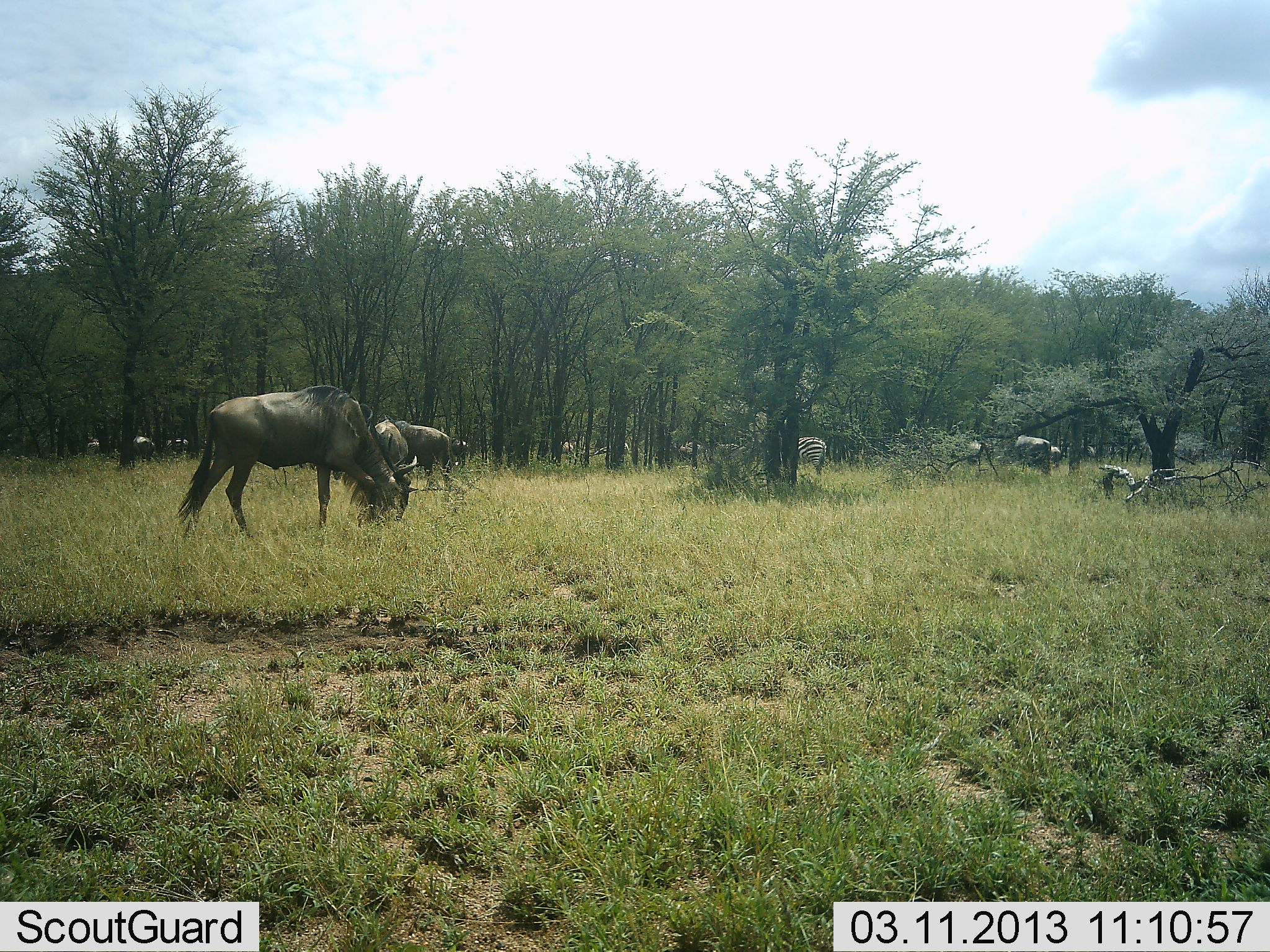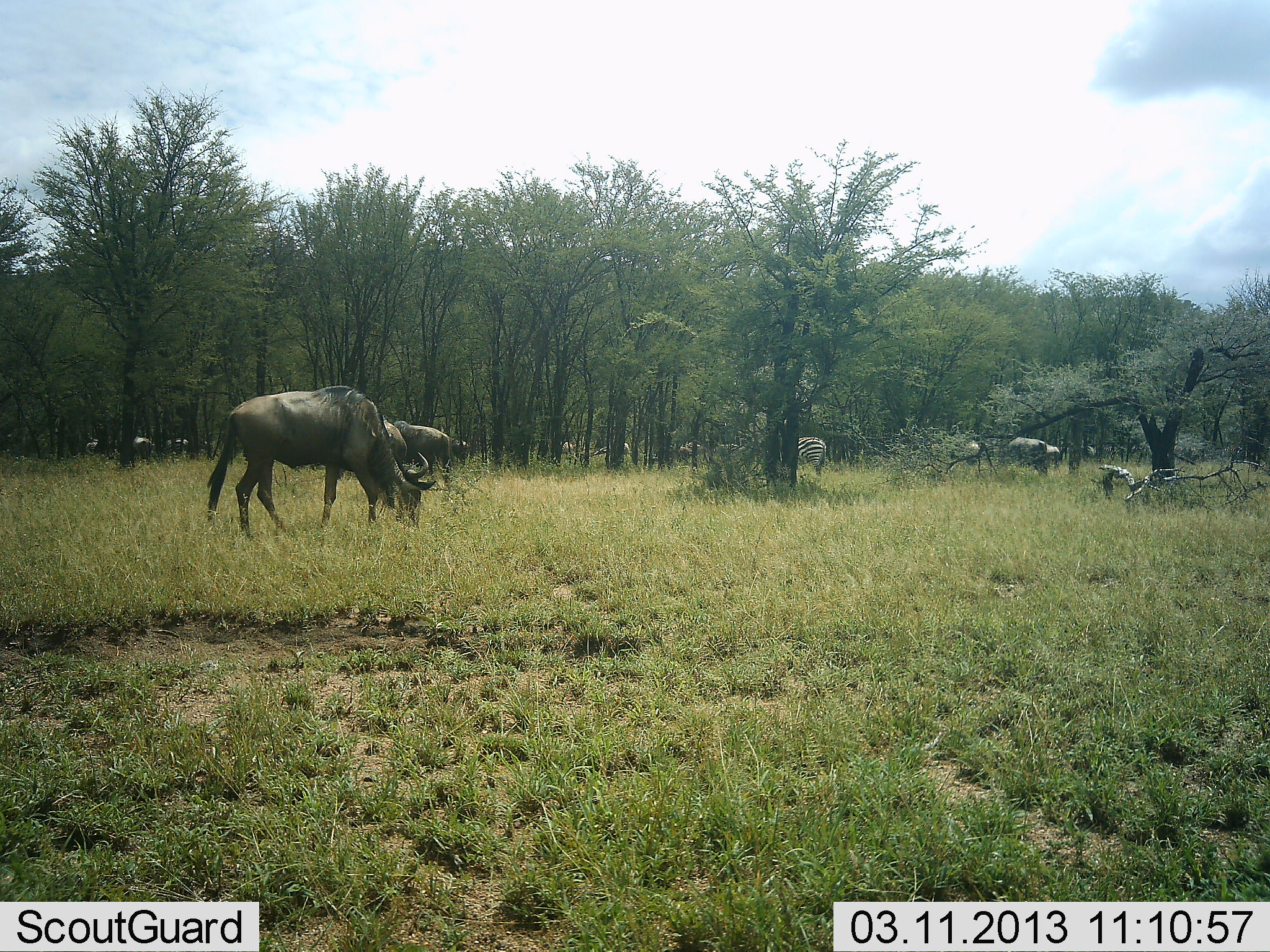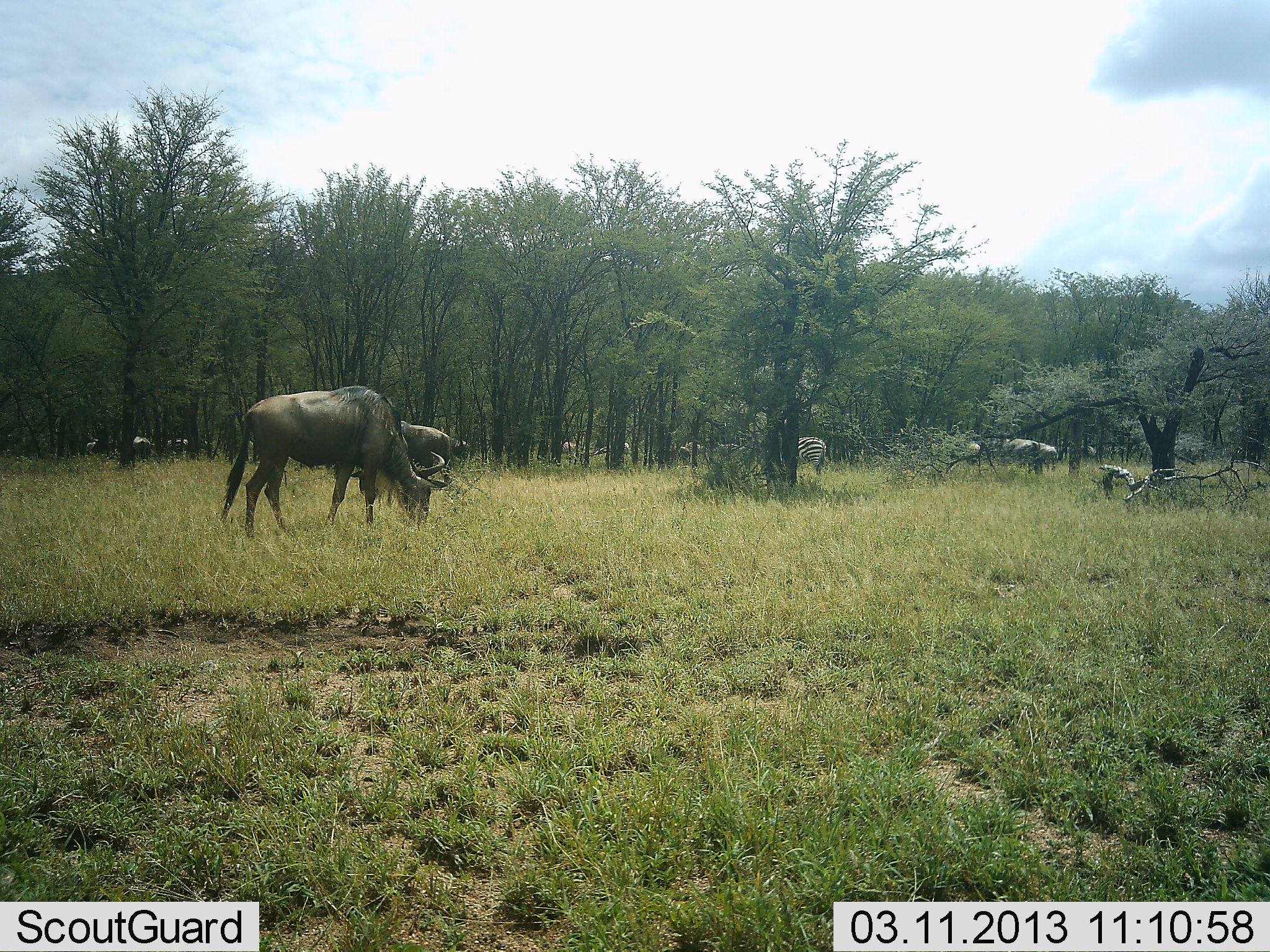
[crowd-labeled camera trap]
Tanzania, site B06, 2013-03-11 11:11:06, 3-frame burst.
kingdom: Animalia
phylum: Chordata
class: Mammalia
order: Artiodactyla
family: Bovidae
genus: Connochaetes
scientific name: Connochaetes taurinus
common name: blue wildebeest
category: wildebeest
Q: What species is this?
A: Wildebeest (blue wildebeest) (Connochaetes taurinus).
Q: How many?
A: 5.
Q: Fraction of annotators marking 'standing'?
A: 39%.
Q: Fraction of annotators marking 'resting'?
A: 0%.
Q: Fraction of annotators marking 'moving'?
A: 30%.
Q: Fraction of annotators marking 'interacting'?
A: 0%.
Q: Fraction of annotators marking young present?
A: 0%.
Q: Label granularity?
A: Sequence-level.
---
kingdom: Animalia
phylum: Chordata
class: Mammalia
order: Perissodactyla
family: Equidae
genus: Equus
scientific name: Equus quagga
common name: plains zebra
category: zebra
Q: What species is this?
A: Zebra (plains zebra) (Equus quagga).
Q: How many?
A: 1.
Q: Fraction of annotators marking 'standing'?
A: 82%.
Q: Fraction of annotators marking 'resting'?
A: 6%.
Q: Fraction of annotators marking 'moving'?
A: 0%.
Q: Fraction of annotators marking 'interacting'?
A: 0%.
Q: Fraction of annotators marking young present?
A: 0%.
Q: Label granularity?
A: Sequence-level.